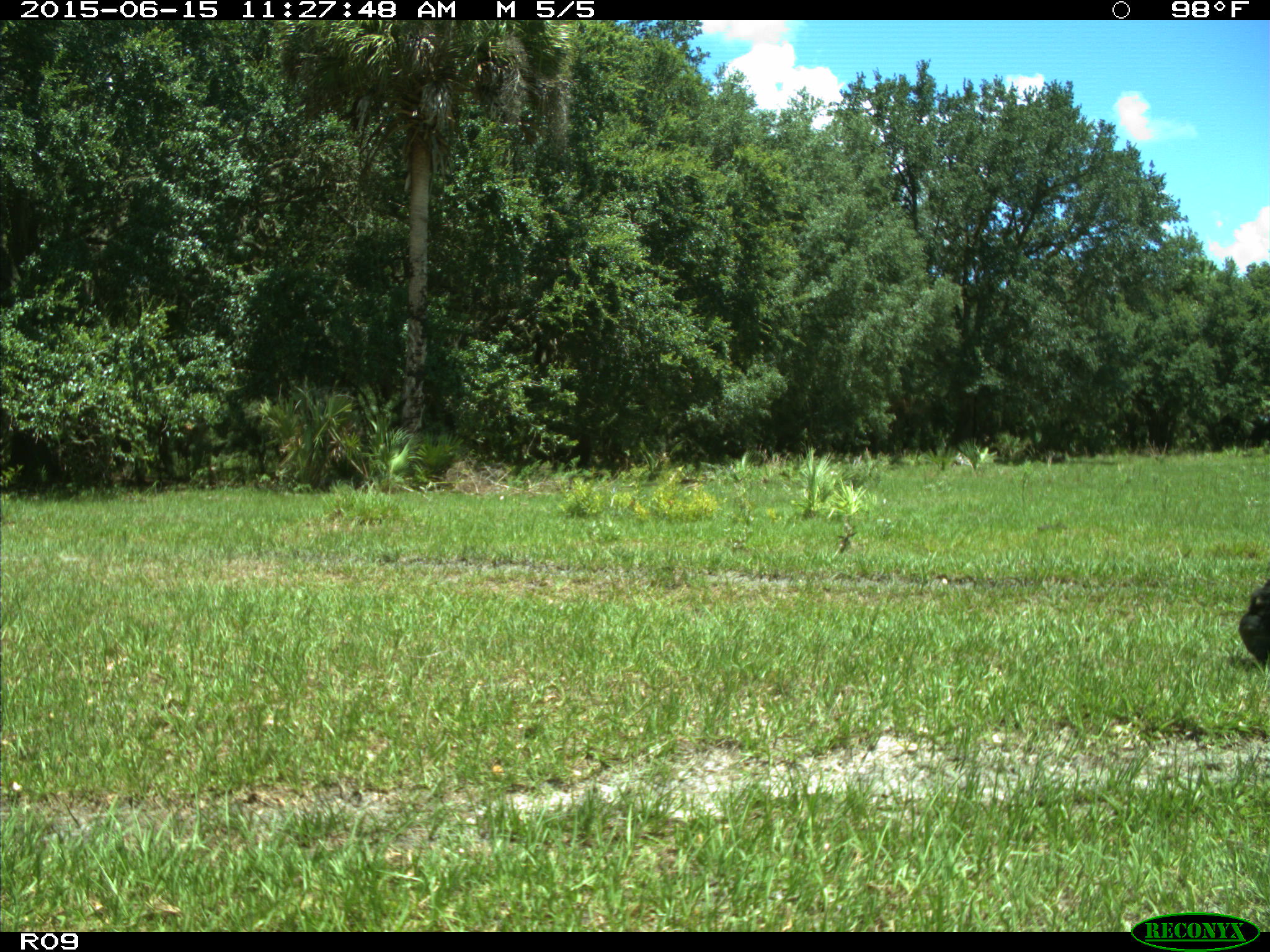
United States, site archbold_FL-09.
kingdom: Animalia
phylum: Chordata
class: Mammalia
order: Artiodactyla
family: Bovidae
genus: Bos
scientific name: Bos taurus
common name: domestic cow